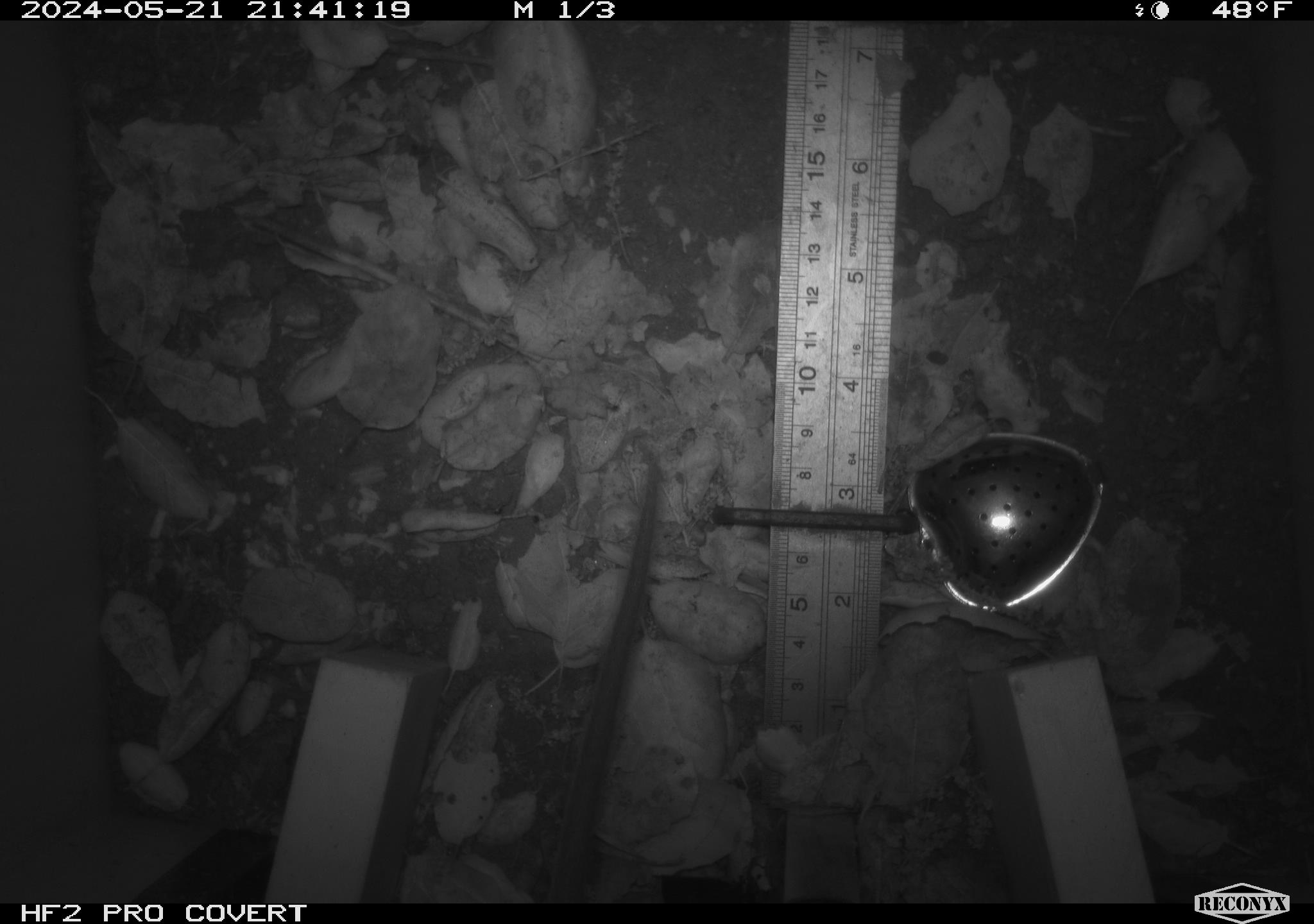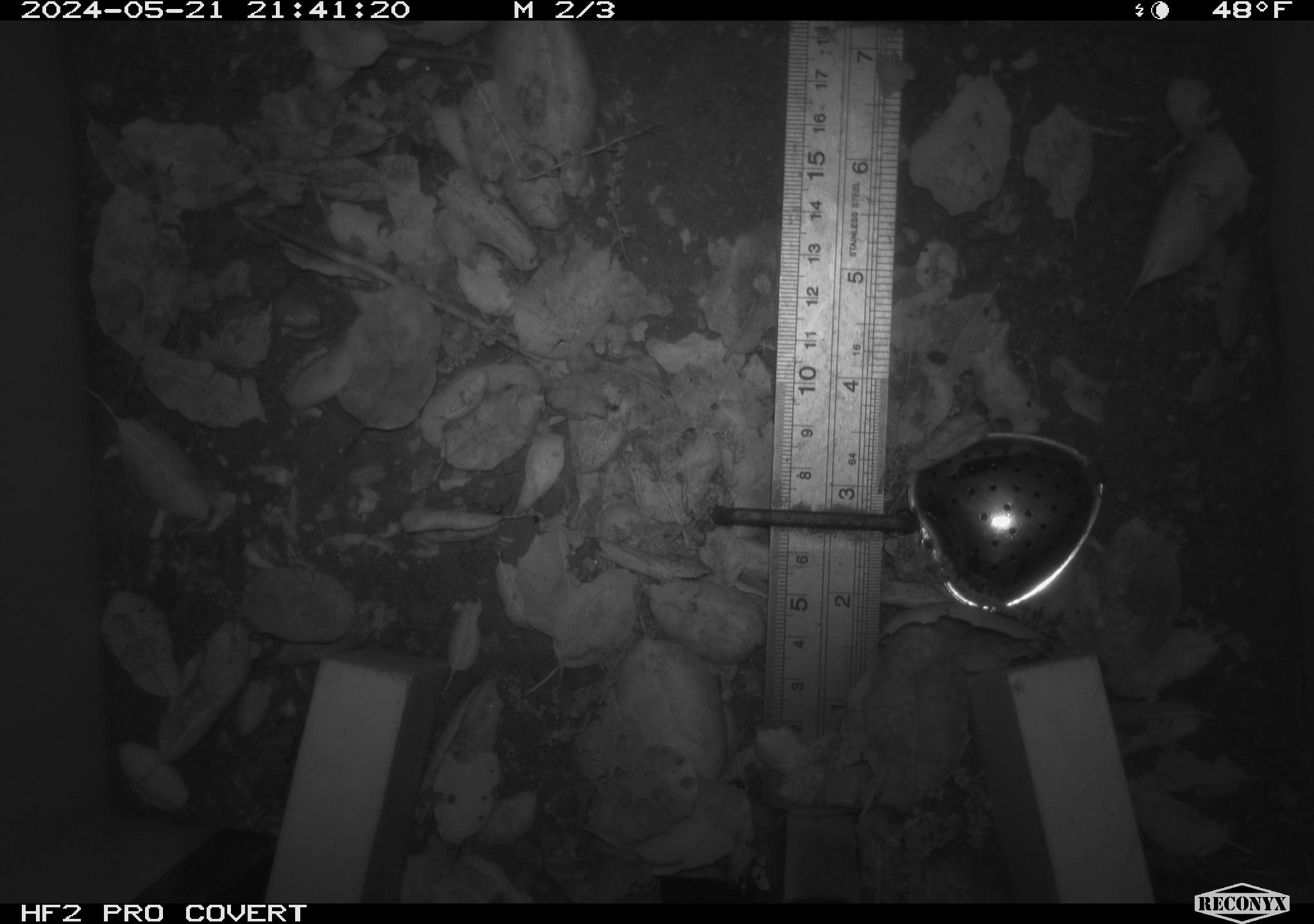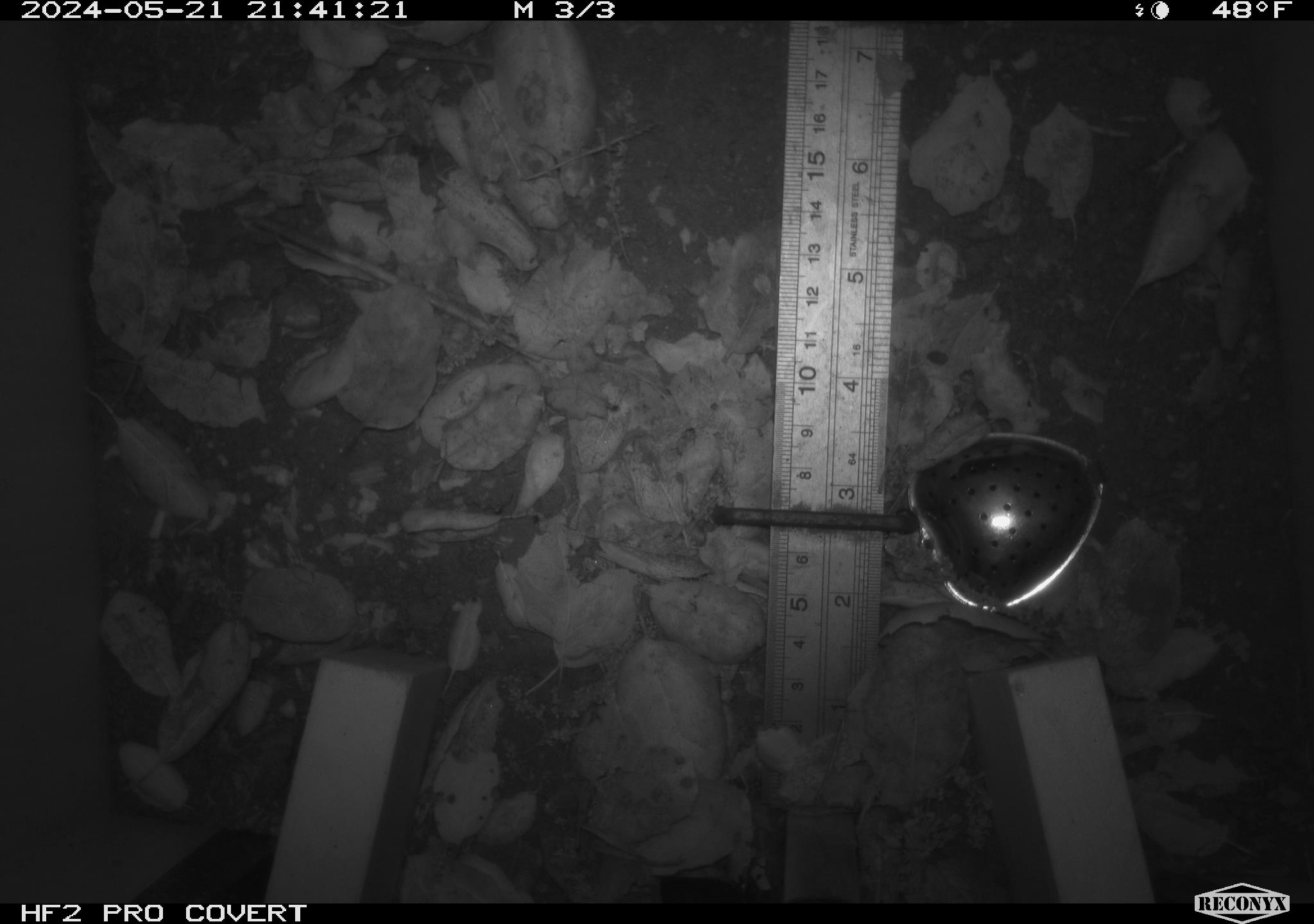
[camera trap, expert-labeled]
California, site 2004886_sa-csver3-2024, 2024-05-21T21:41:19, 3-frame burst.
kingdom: Animalia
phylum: Chordata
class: Mammalia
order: Rodentia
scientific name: Rodentia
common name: rodent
Rodent (Rodentia).